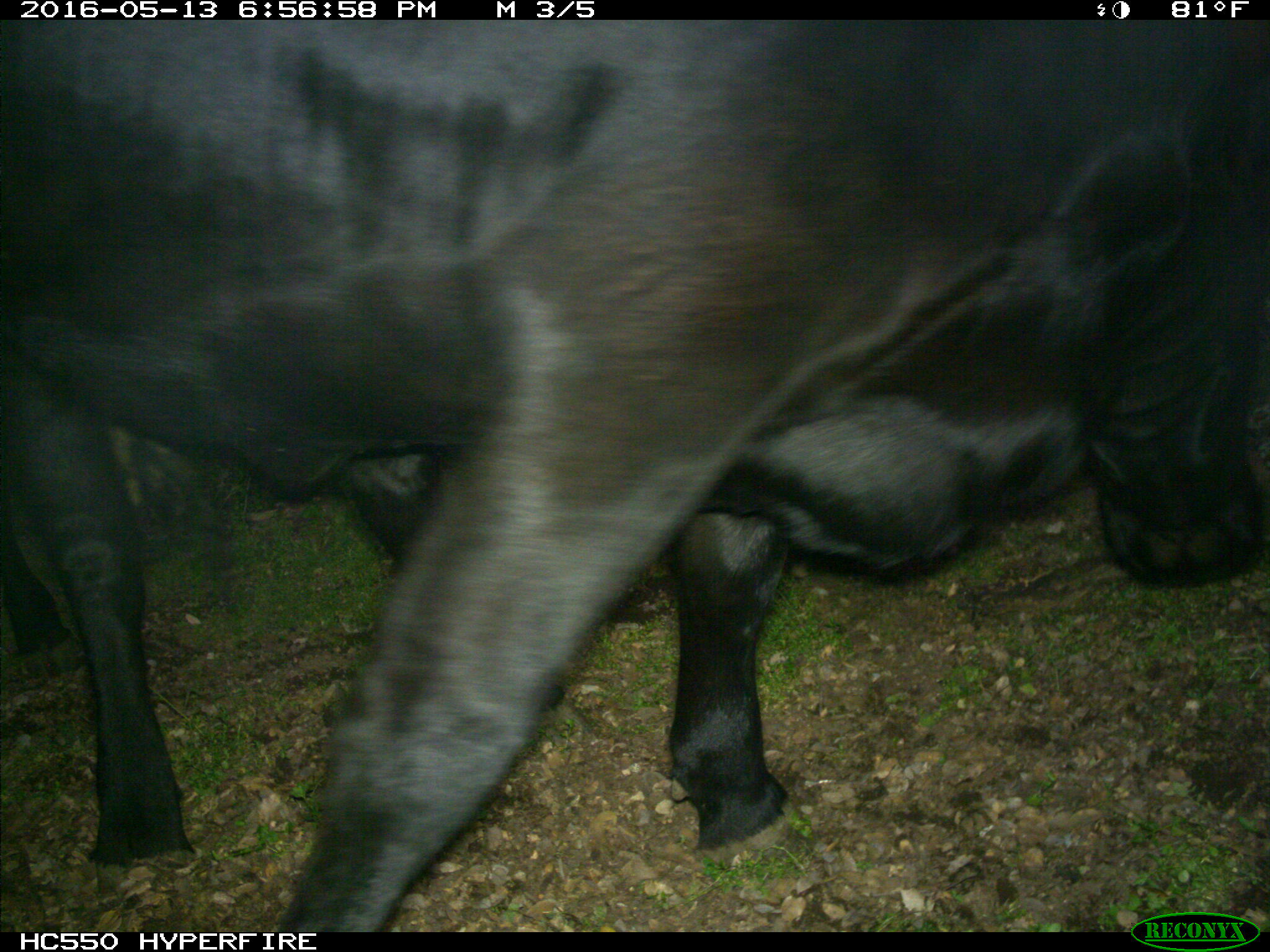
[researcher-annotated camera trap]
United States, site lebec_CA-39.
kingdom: Animalia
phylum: Chordata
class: Mammalia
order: Artiodactyla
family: Bovidae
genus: Bos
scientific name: Bos taurus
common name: domestic cow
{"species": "Bos taurus (domestic cow)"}